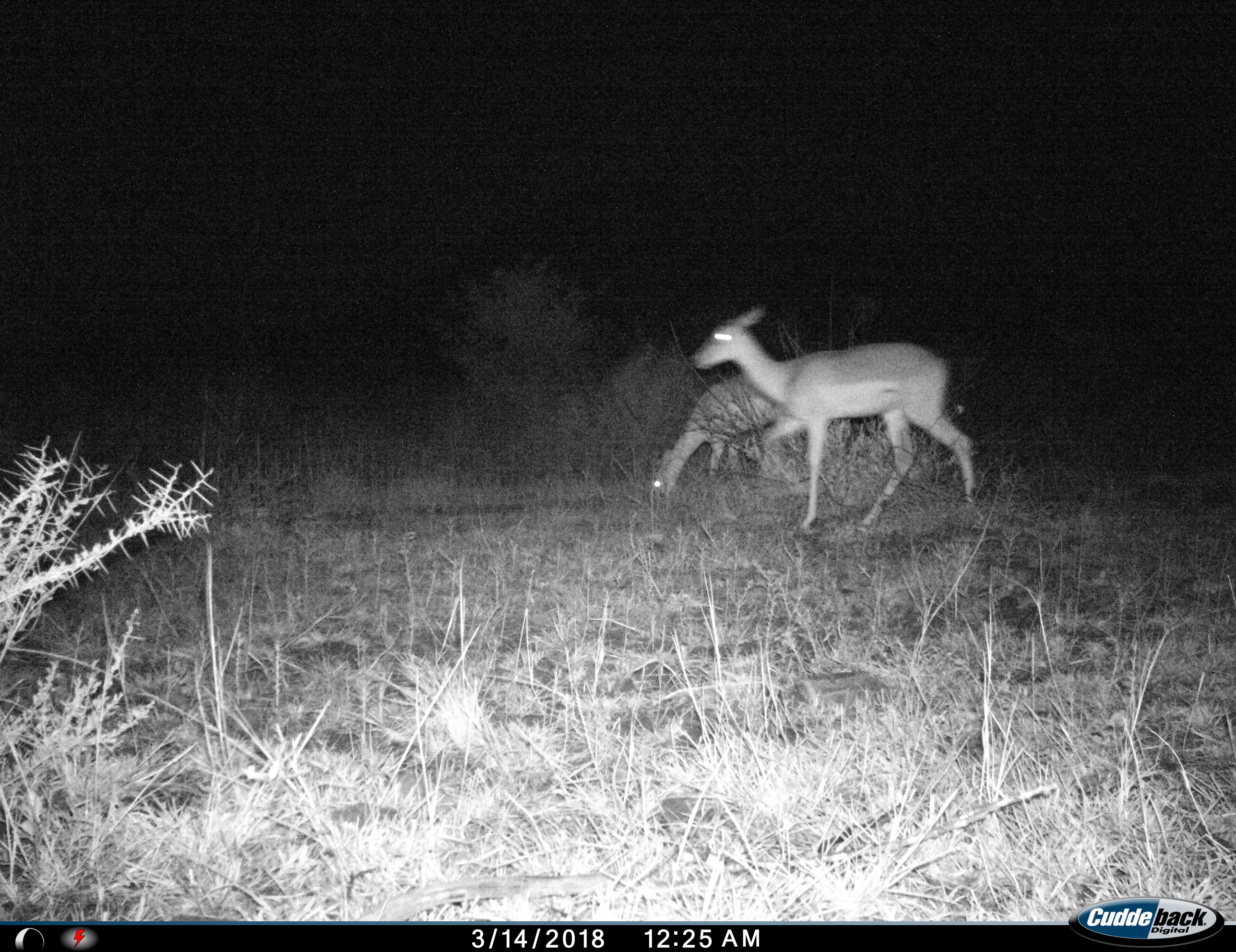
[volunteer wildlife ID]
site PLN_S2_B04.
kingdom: Animalia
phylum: Chordata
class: Mammalia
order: Artiodactyla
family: Bovidae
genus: Aepyceros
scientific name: Aepyceros melampus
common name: impala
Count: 2.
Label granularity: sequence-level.